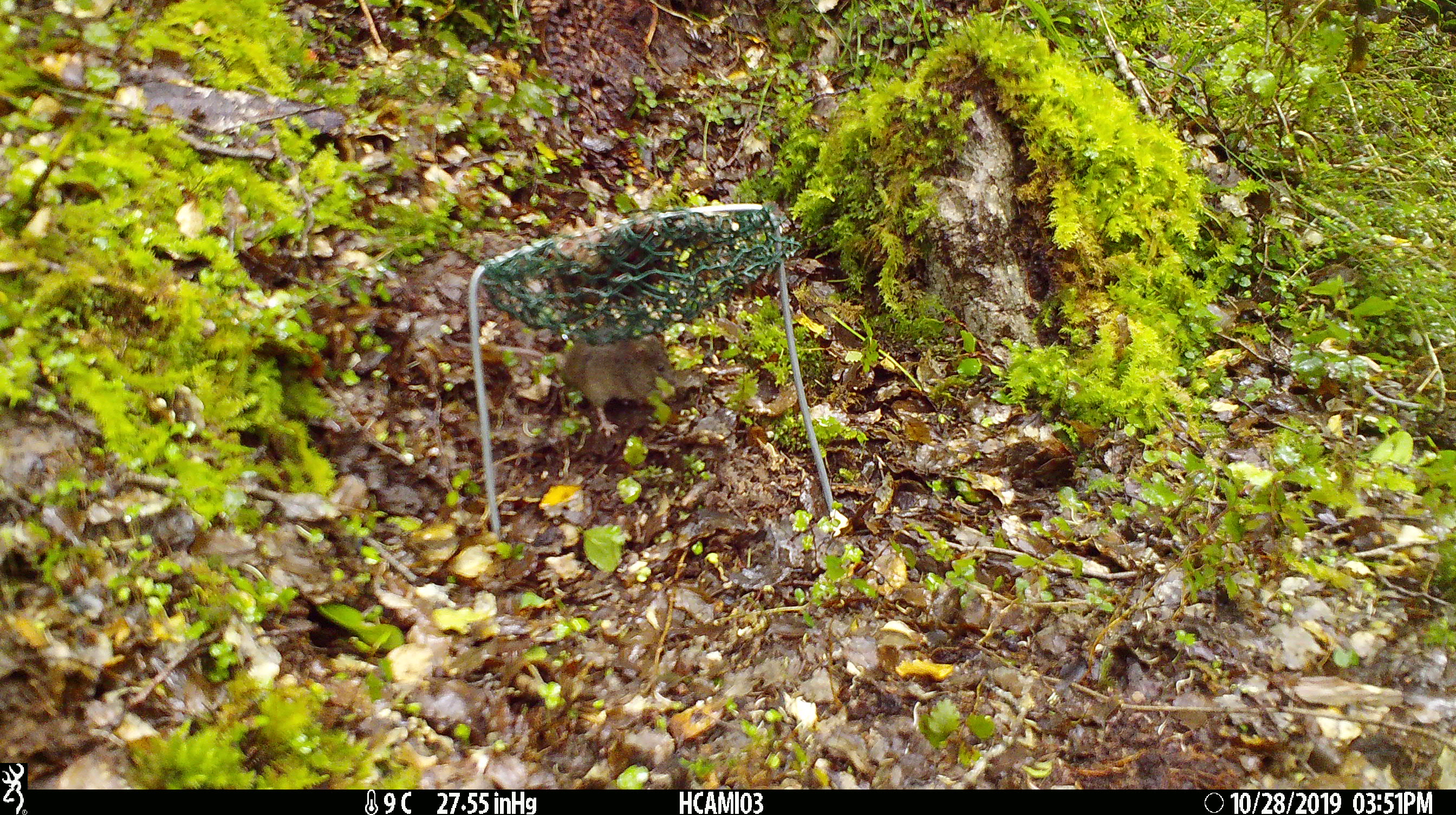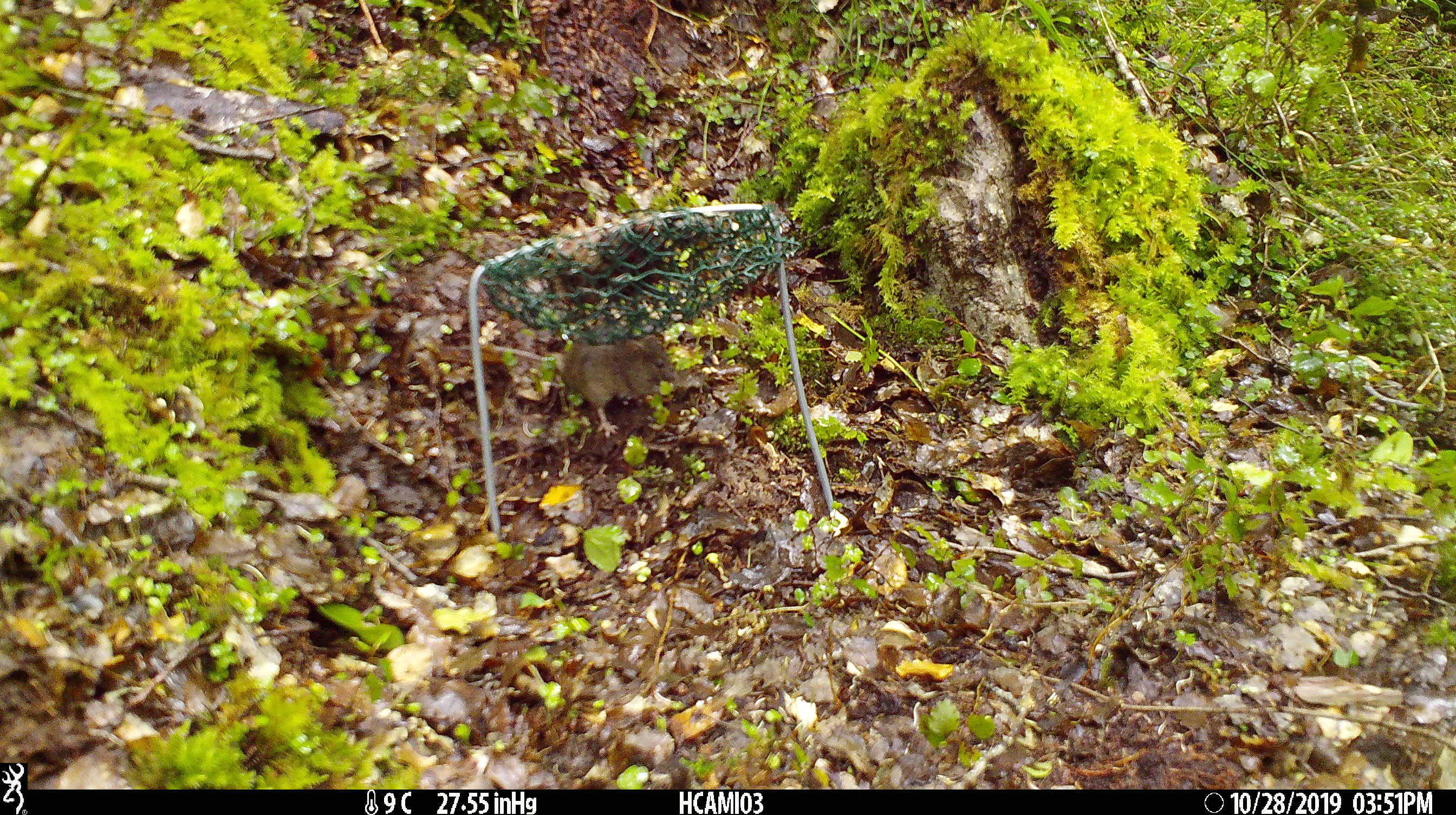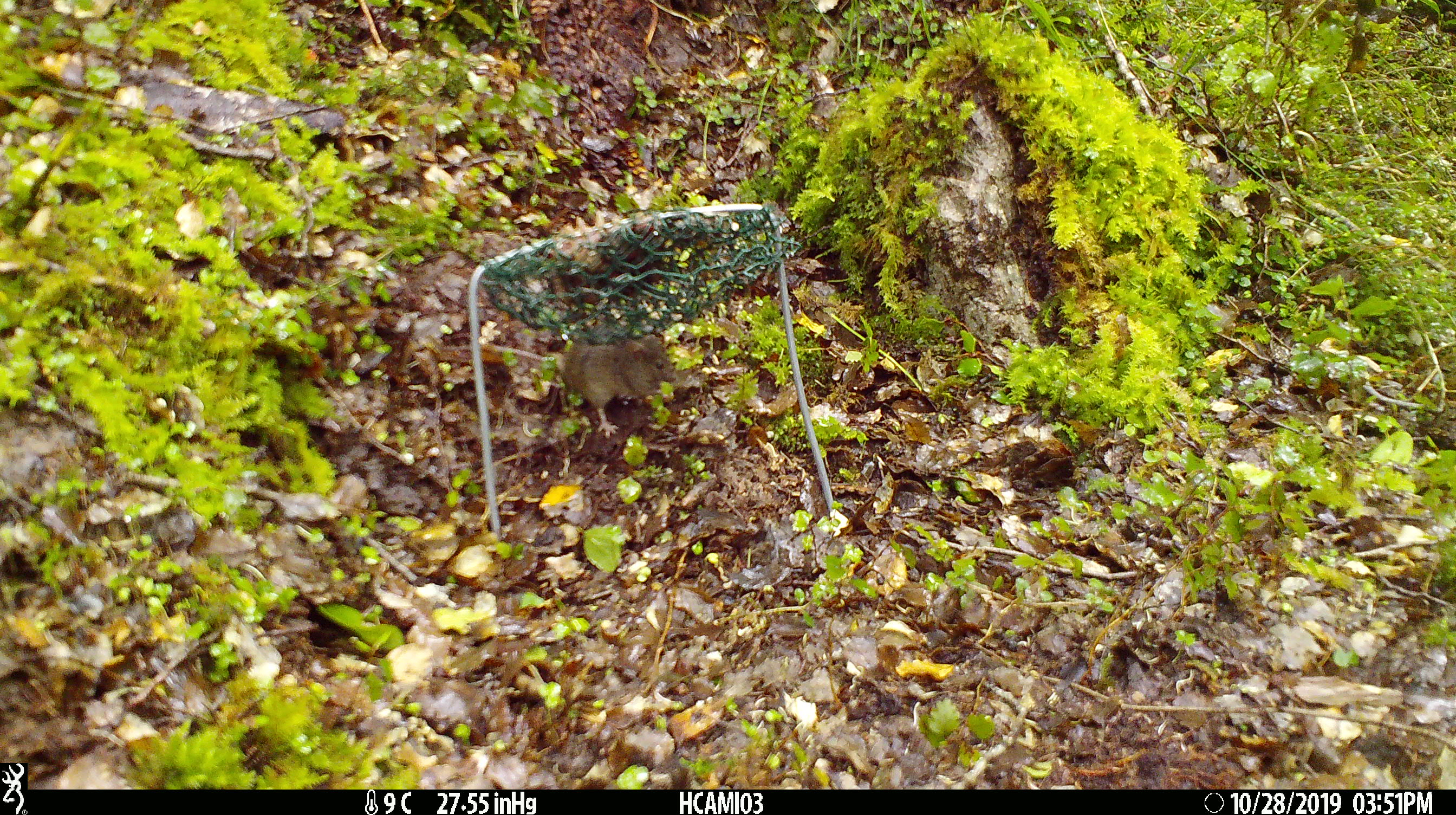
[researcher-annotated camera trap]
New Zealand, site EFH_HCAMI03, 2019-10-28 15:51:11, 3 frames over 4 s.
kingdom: Animalia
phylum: Chordata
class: Mammalia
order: Rodentia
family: Muridae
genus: Mus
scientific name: Mus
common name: mouse